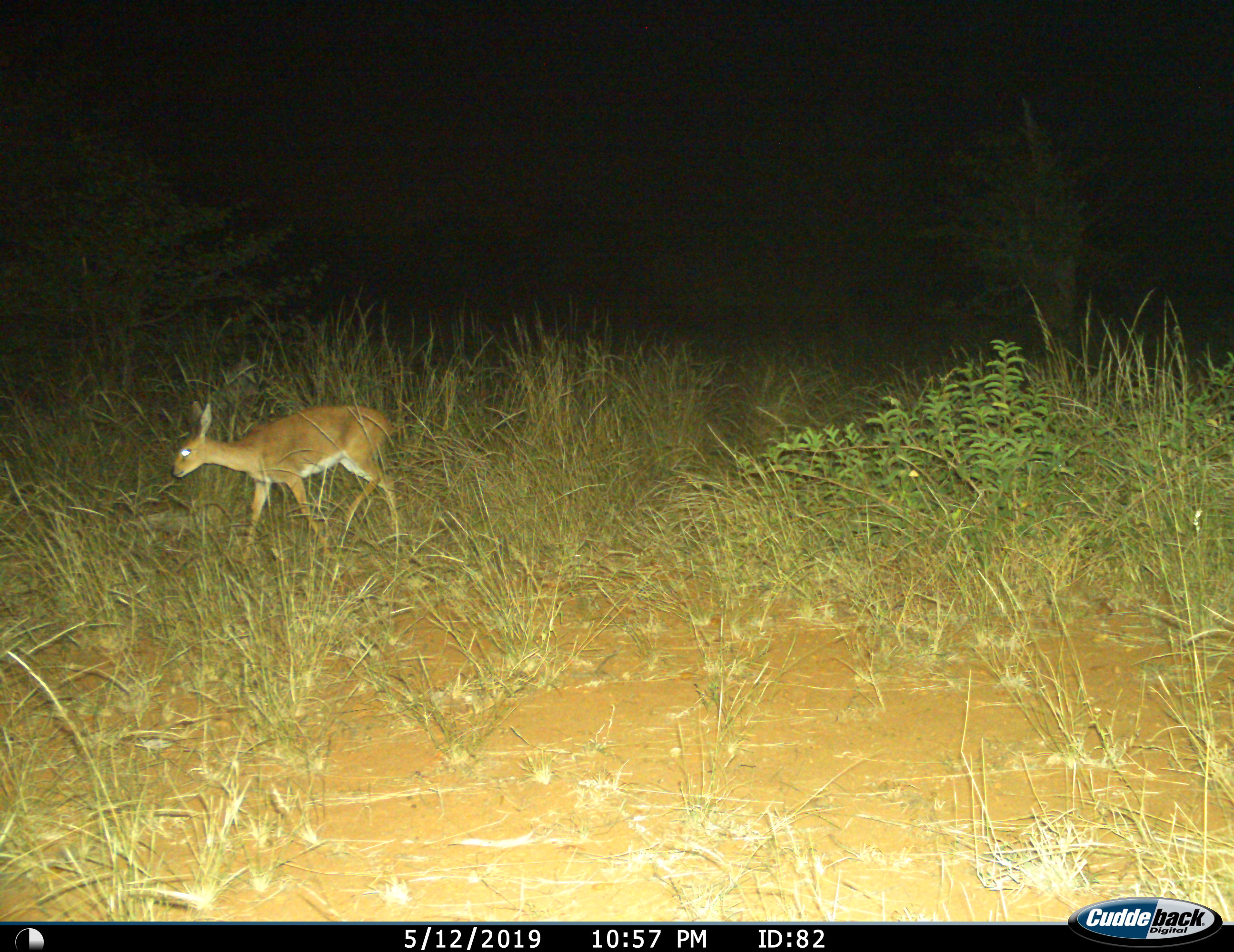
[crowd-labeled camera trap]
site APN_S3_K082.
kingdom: Animalia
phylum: Chordata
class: Mammalia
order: Artiodactyla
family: Bovidae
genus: Raphicerus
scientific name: Raphicerus campestris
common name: steenbok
Steenbok (Raphicerus campestris), count 1. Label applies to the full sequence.